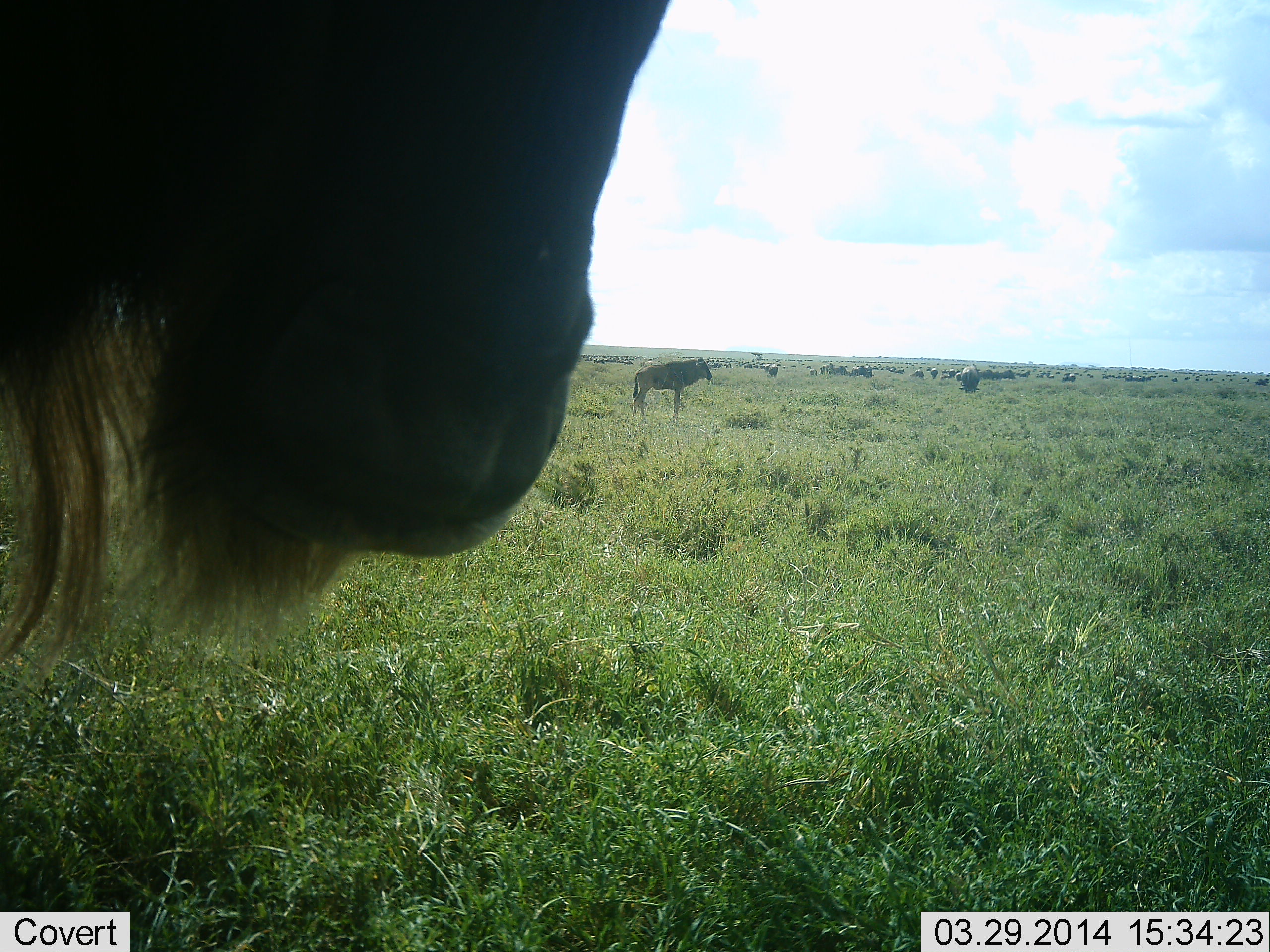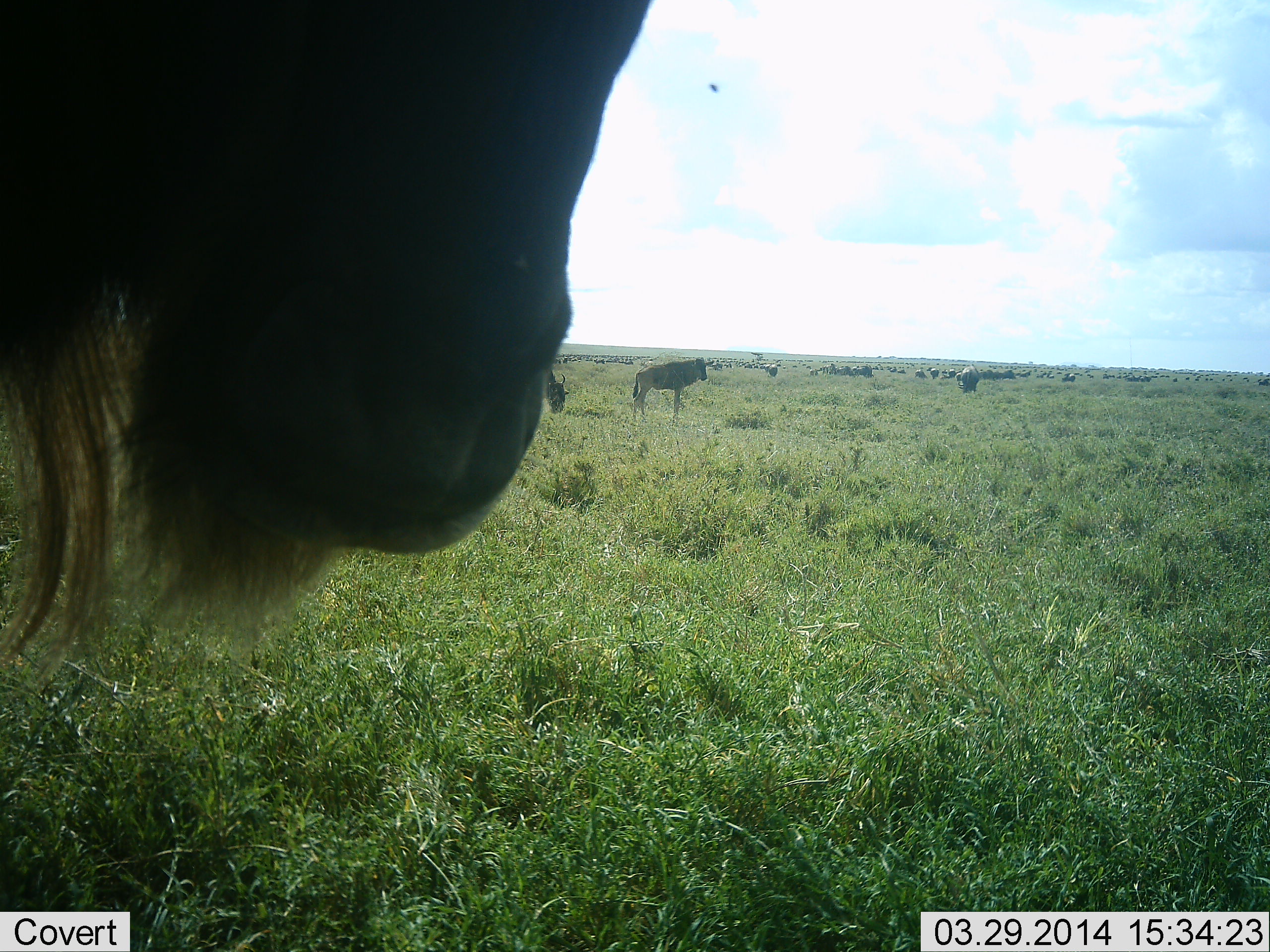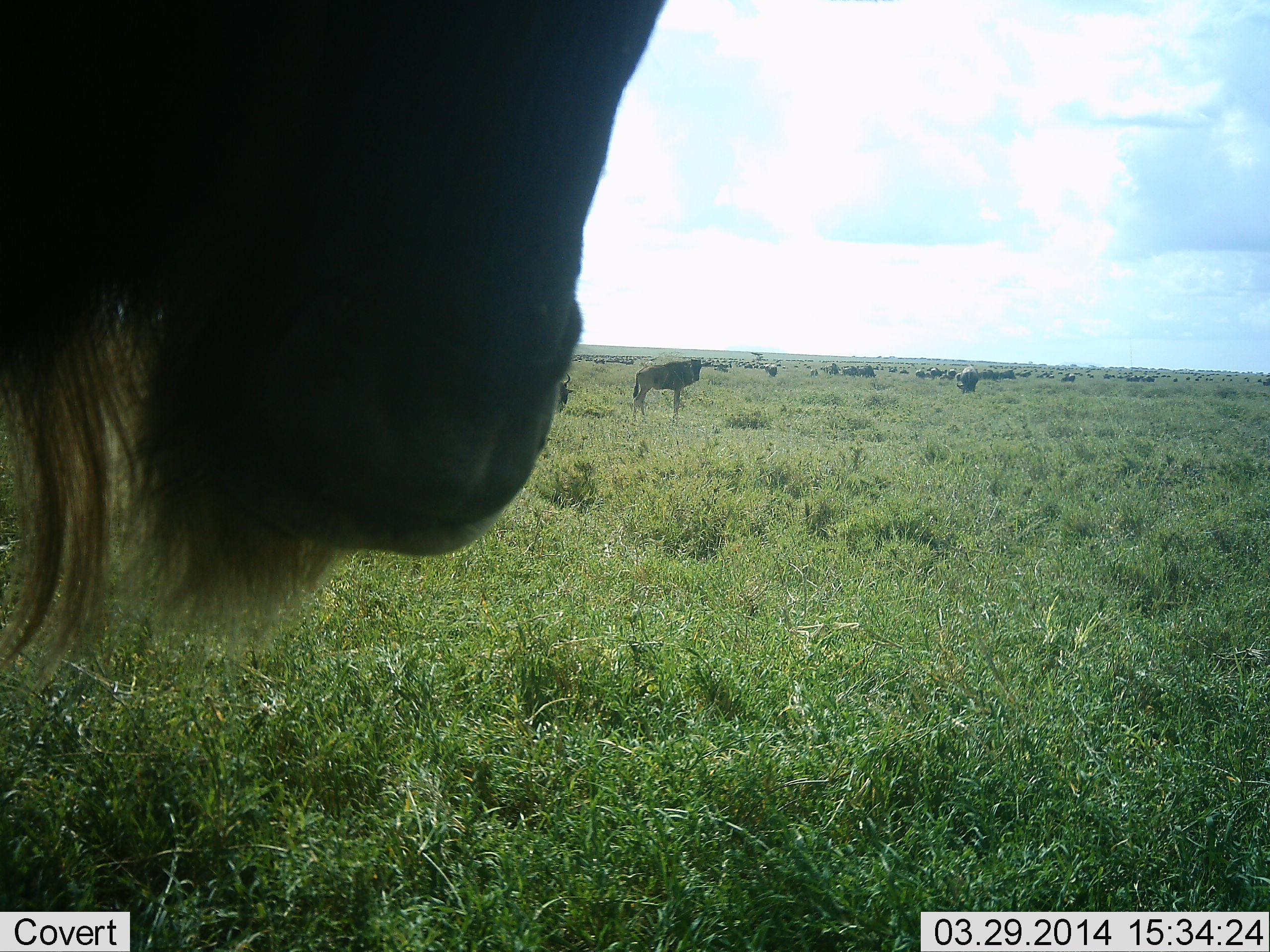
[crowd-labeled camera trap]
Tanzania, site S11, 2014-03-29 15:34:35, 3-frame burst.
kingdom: Animalia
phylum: Chordata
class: Mammalia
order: Artiodactyla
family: Bovidae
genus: Connochaetes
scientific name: Connochaetes taurinus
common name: blue wildebeest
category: wildebeest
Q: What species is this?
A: Wildebeest (blue wildebeest) (Connochaetes taurinus).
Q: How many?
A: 11-50.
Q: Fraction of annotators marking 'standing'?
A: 91%.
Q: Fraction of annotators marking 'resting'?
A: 18%.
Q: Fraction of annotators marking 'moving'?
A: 27%.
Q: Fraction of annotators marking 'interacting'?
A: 9%.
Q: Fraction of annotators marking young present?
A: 18%.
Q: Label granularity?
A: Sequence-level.